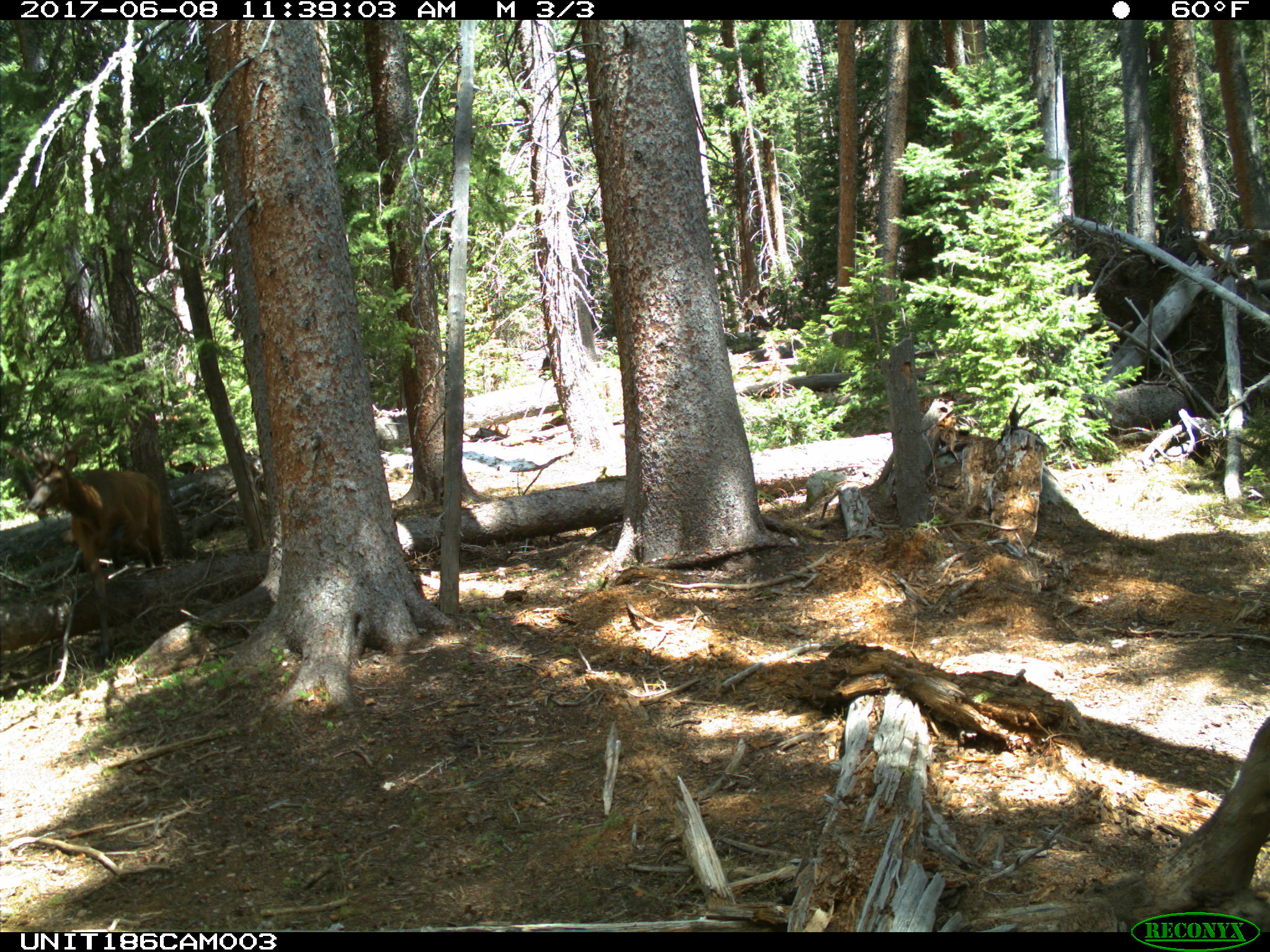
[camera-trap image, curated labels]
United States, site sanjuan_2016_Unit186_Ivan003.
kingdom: Animalia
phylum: Chordata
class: Mammalia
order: Artiodactyla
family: Cervidae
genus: Cervus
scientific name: Cervus elaphus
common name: red deer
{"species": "Cervus elaphus (red deer)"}